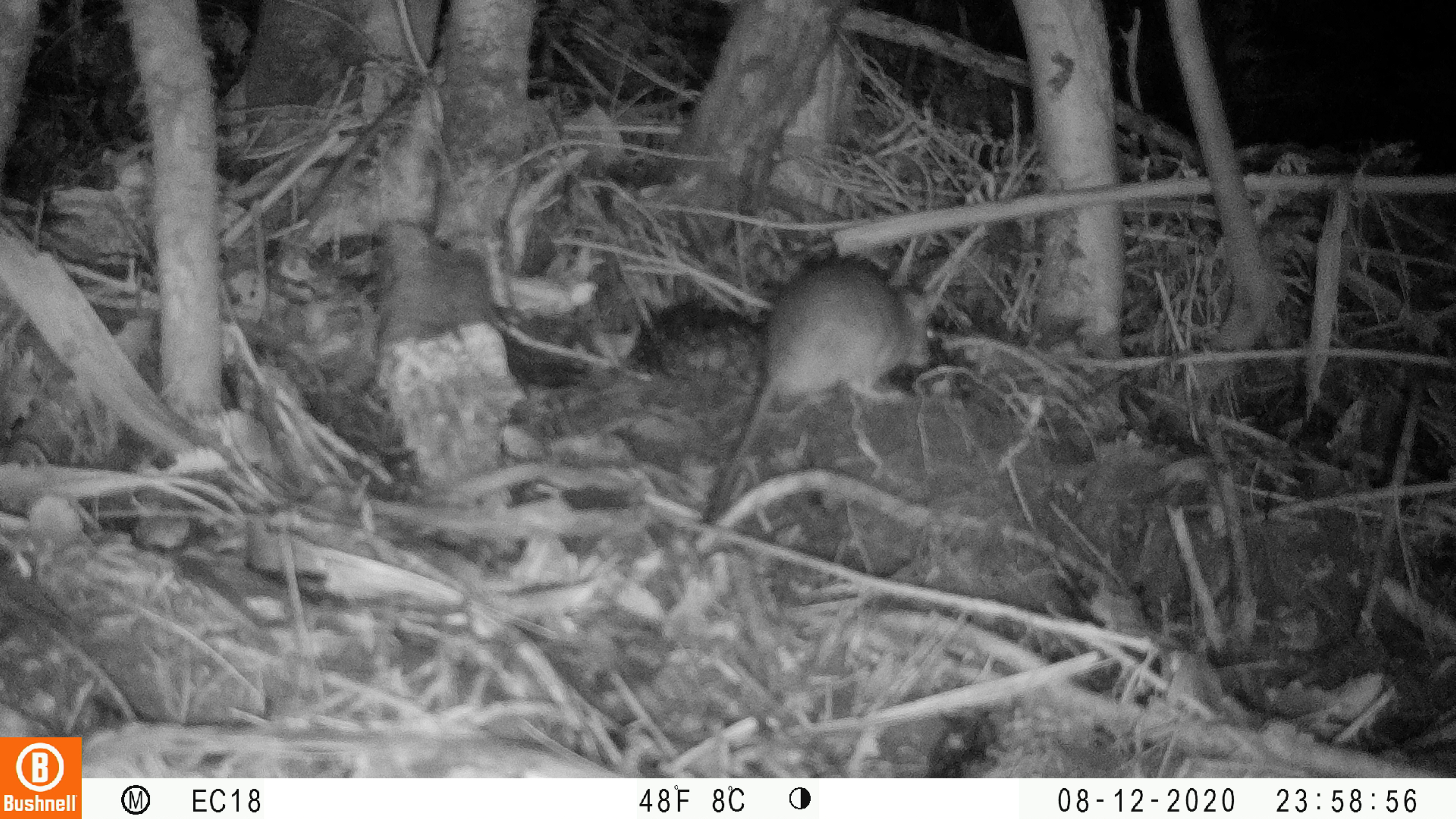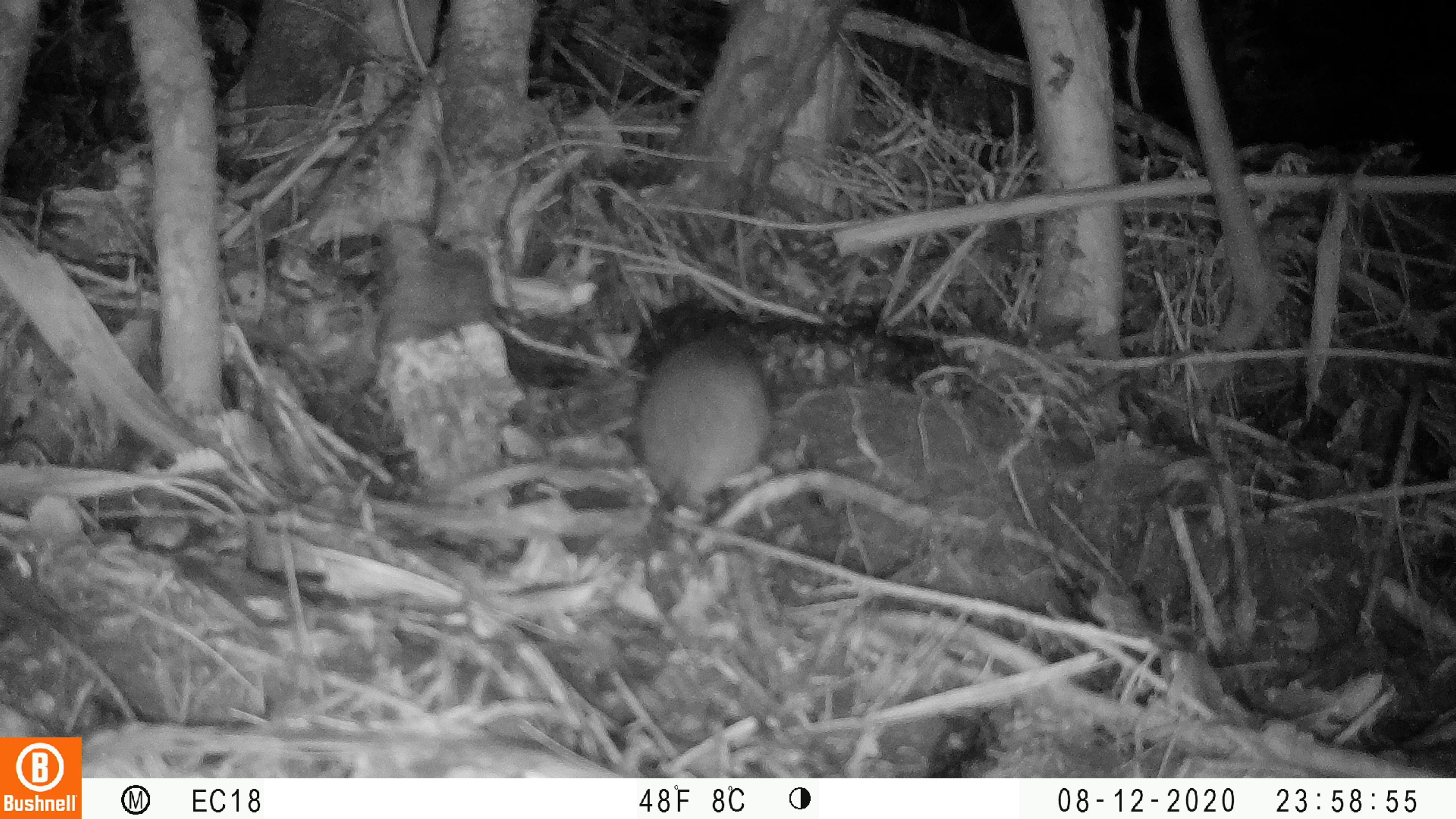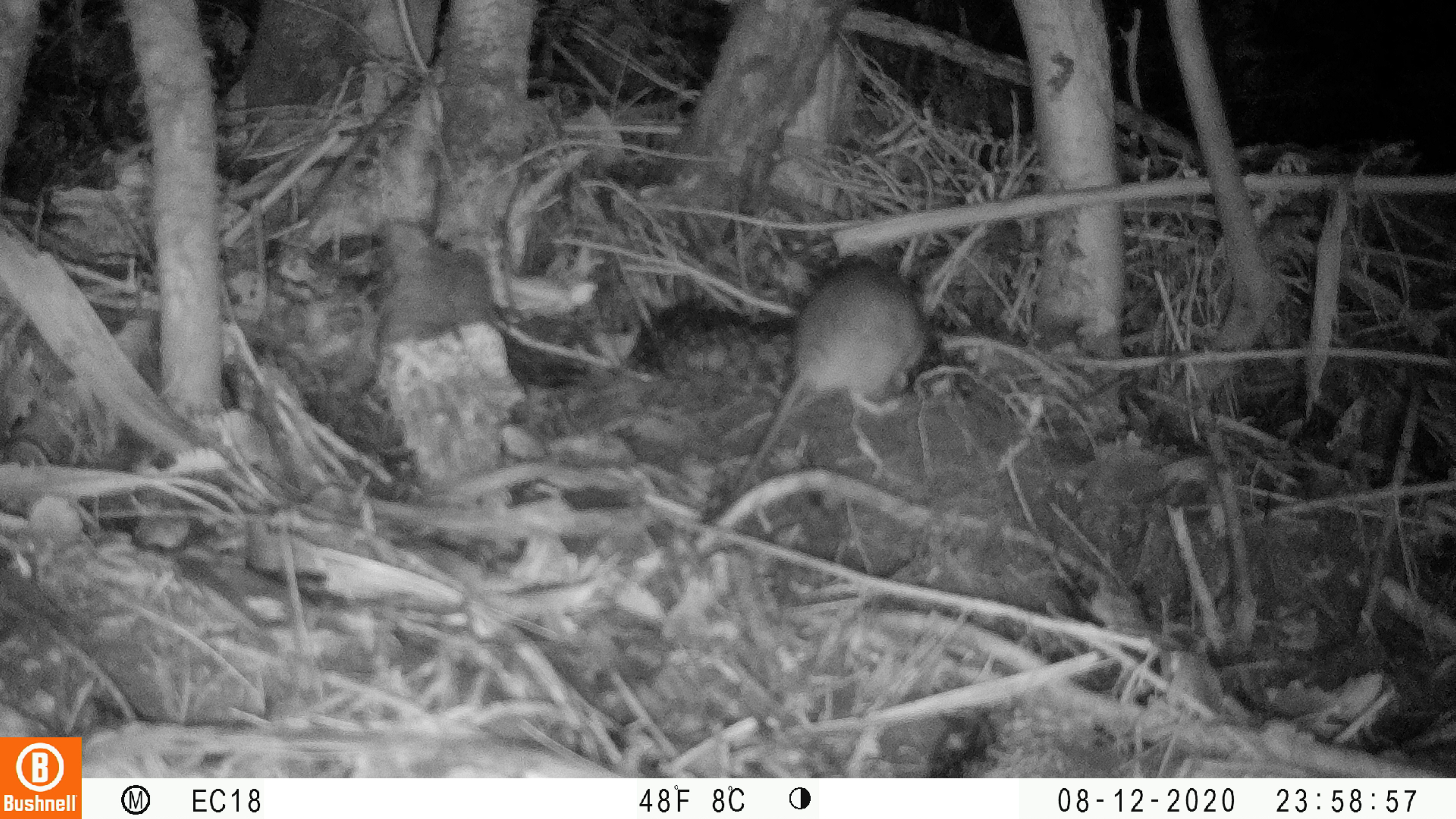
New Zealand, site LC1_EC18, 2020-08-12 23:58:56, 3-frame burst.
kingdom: Animalia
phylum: Chordata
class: Mammalia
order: Rodentia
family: Muridae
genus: Rattus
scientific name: Rattus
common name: rat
Rat (Rattus).